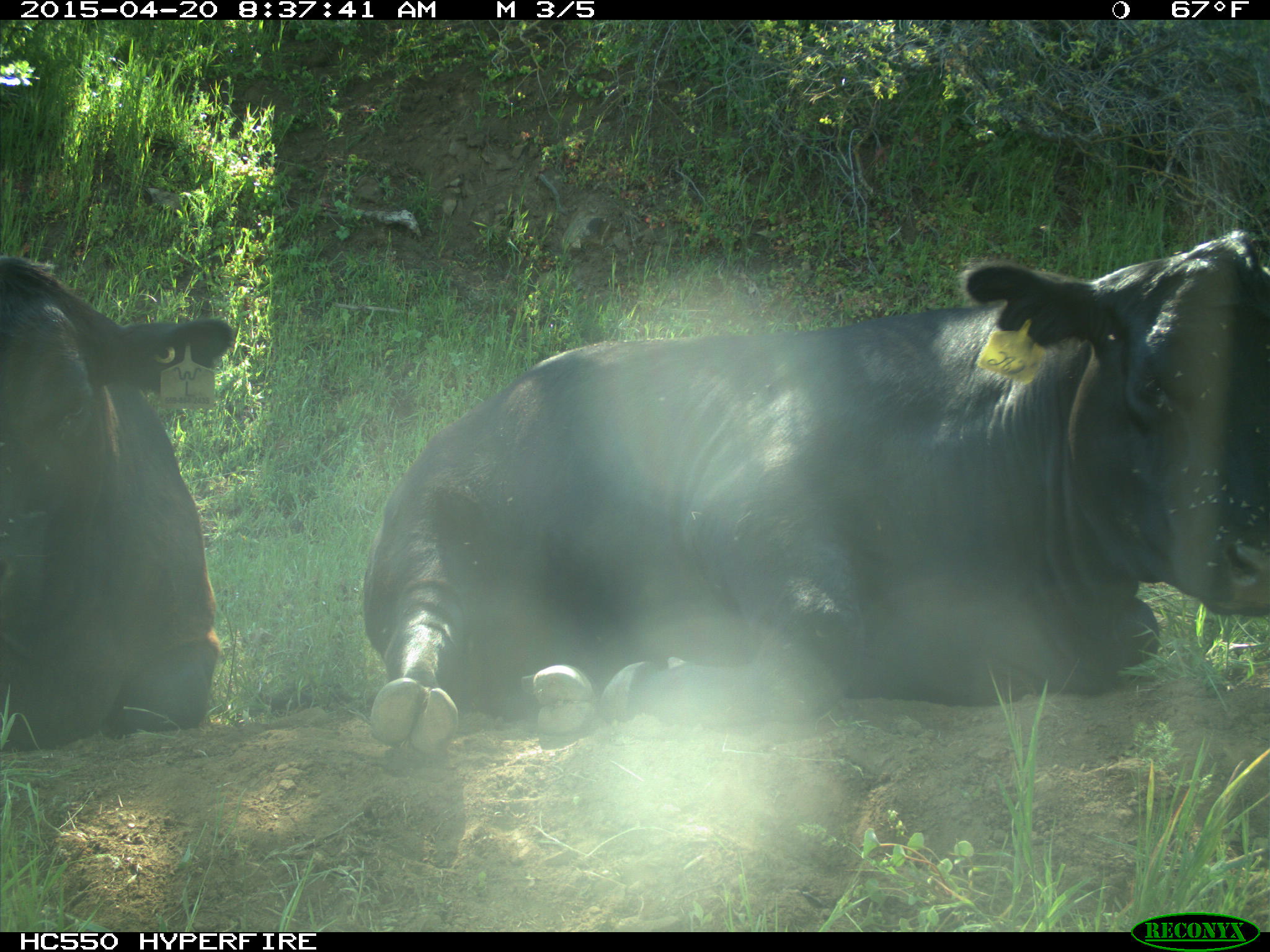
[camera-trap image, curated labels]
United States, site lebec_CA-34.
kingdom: Animalia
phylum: Chordata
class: Mammalia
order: Artiodactyla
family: Bovidae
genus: Bos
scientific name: Bos taurus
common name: domestic cow